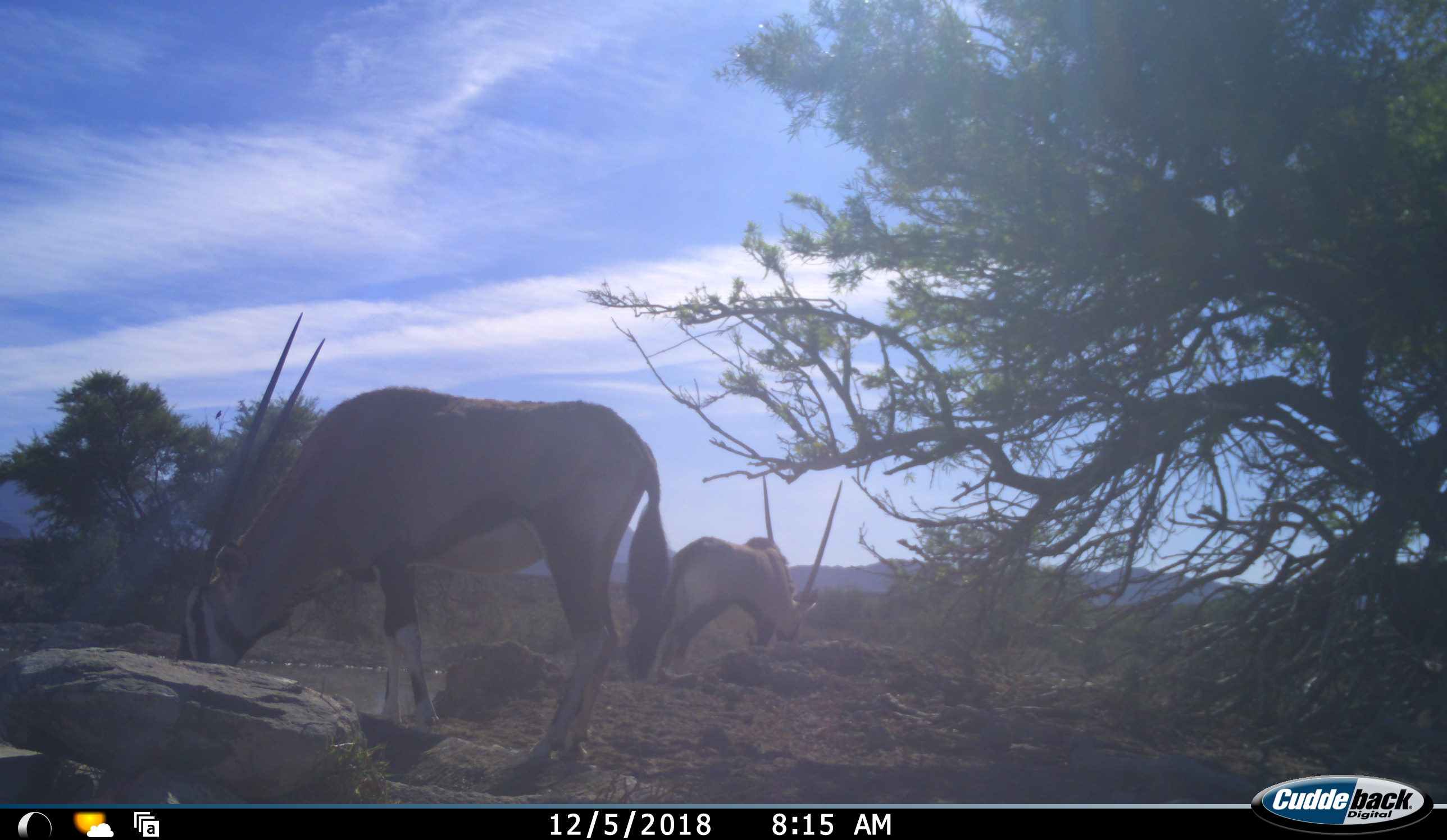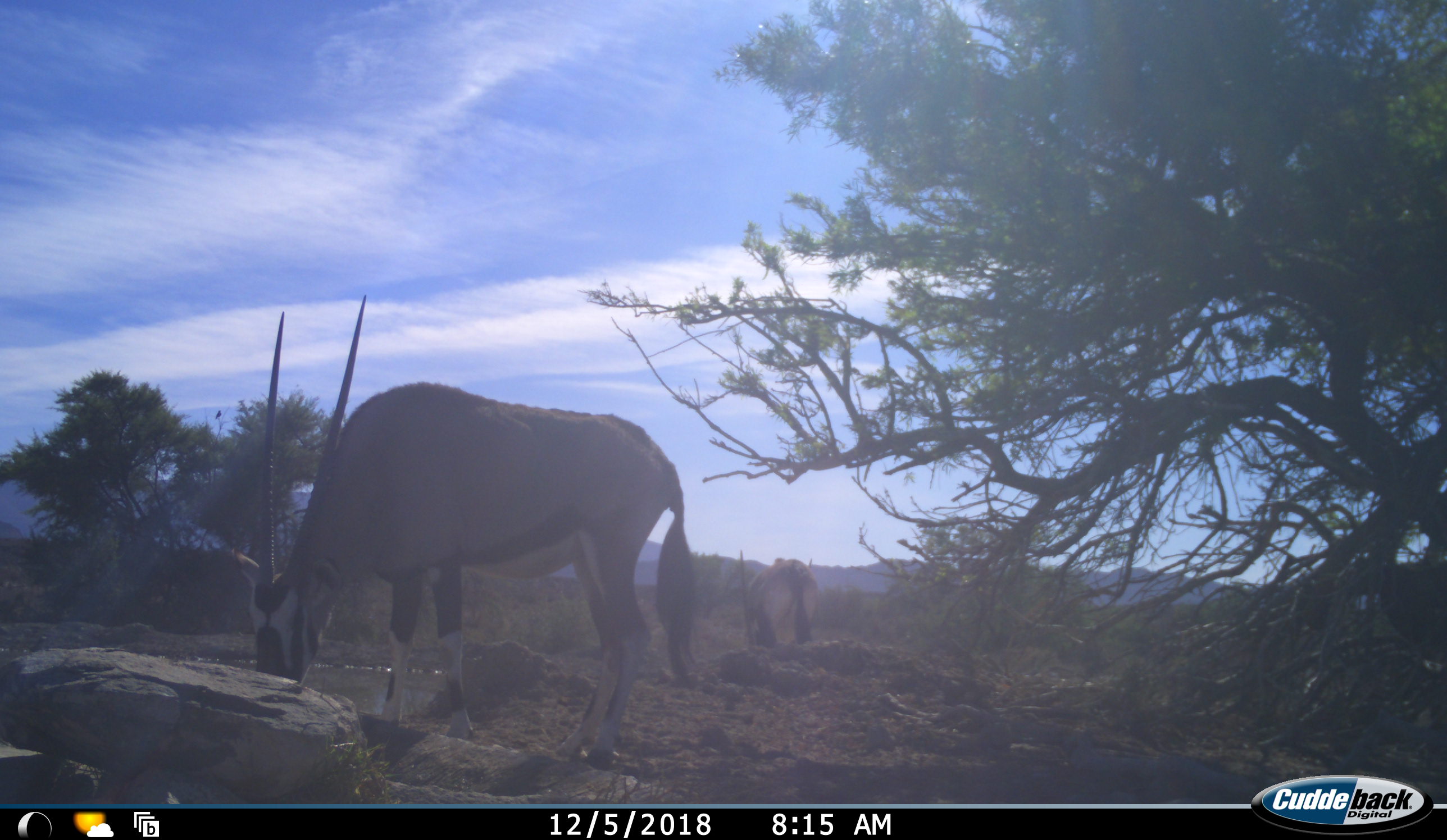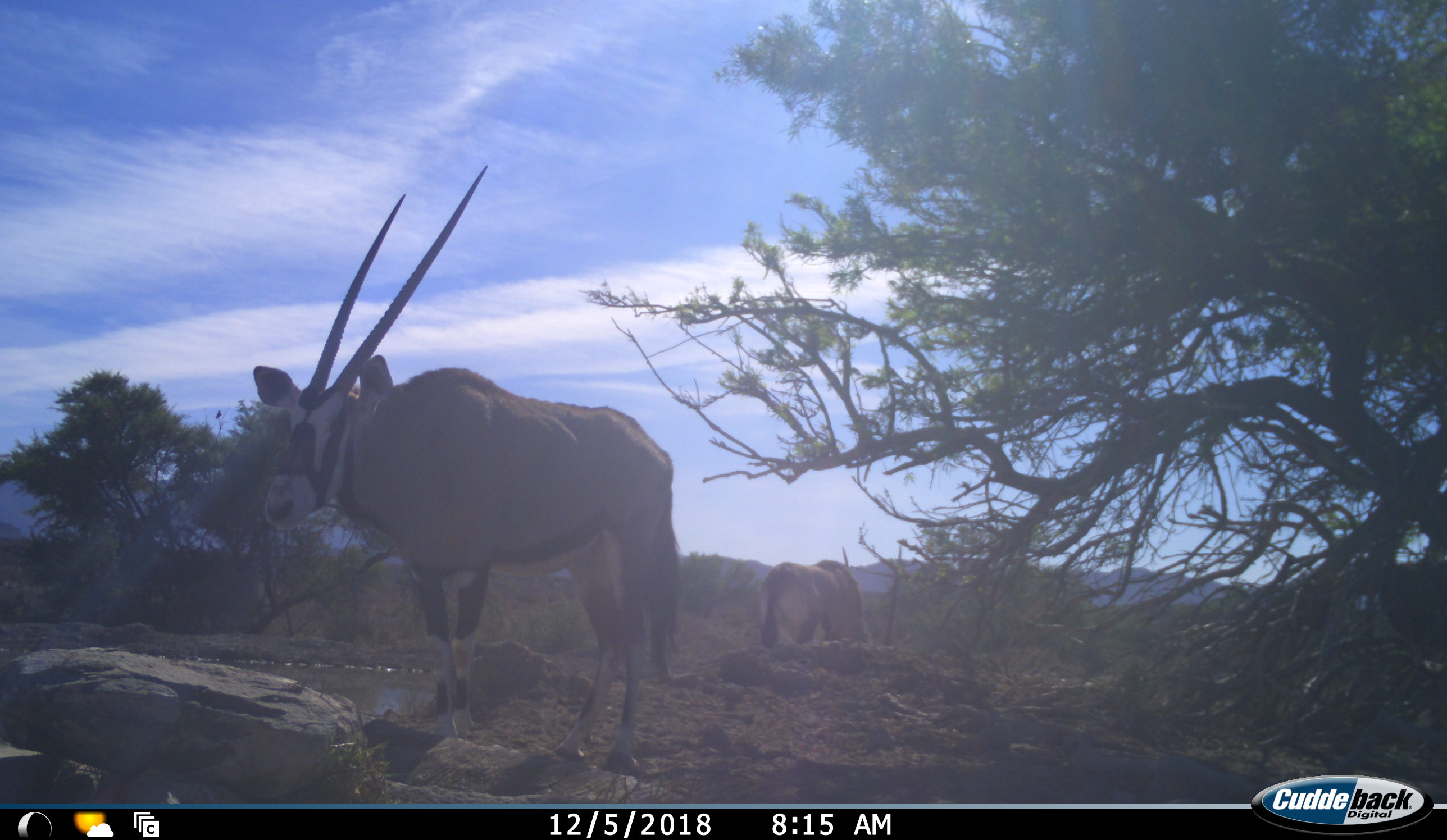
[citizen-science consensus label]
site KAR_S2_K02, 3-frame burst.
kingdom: Animalia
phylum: Chordata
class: Mammalia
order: Artiodactyla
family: Bovidae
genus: Oryx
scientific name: Oryx gazella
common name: gemsbok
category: oryx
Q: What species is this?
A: Oryx (gemsbok) (Oryx gazella).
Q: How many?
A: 2.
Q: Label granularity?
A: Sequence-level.